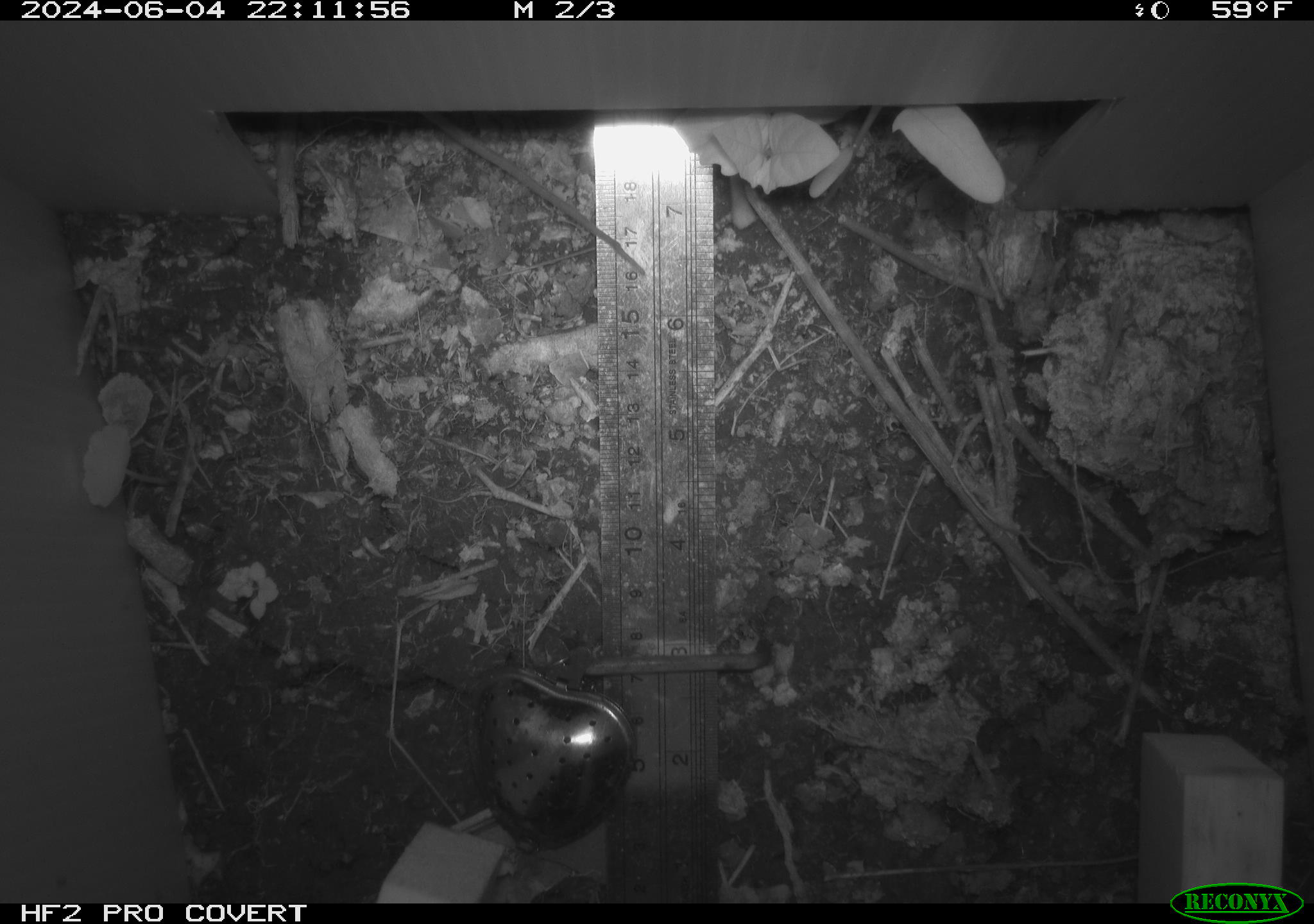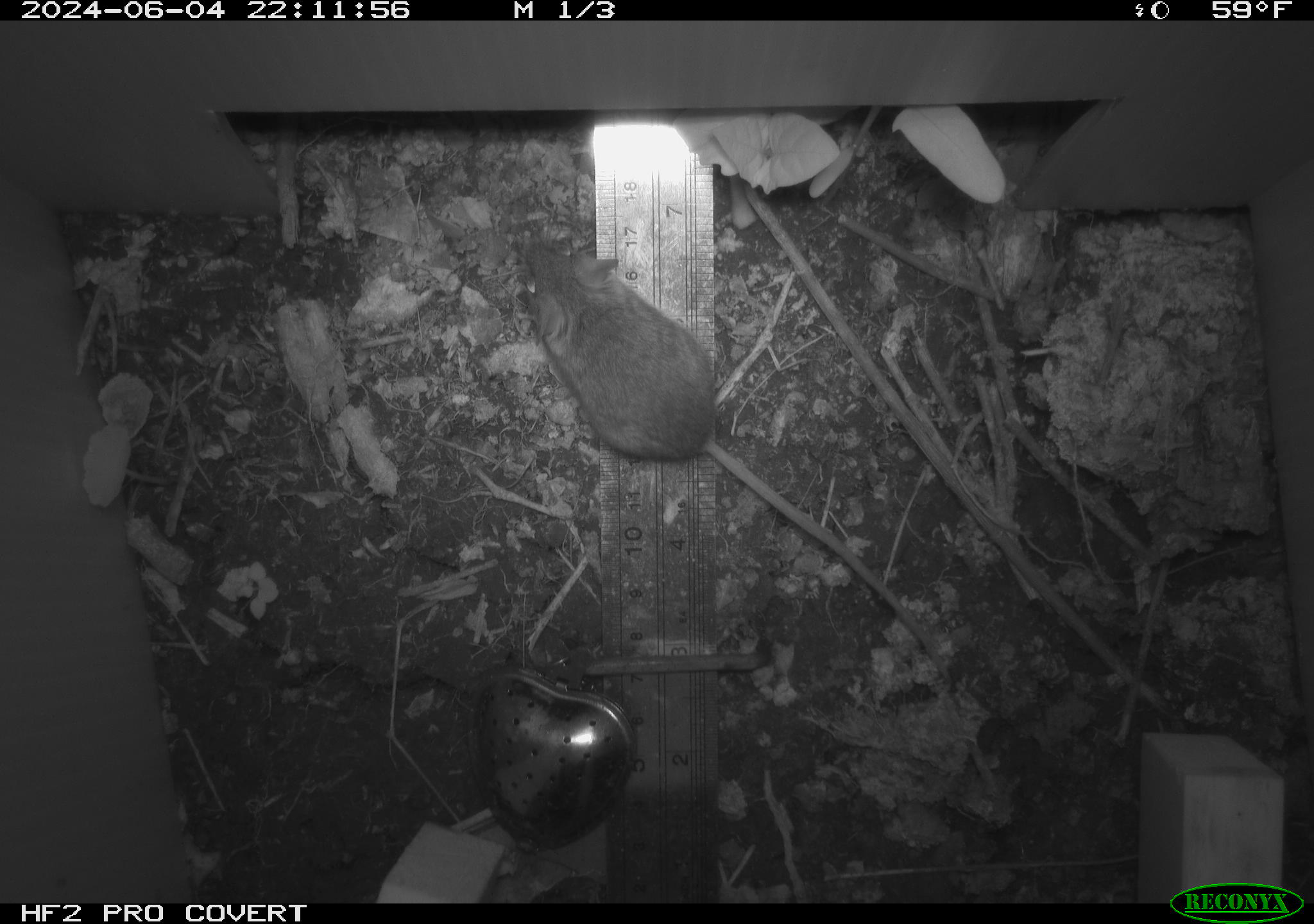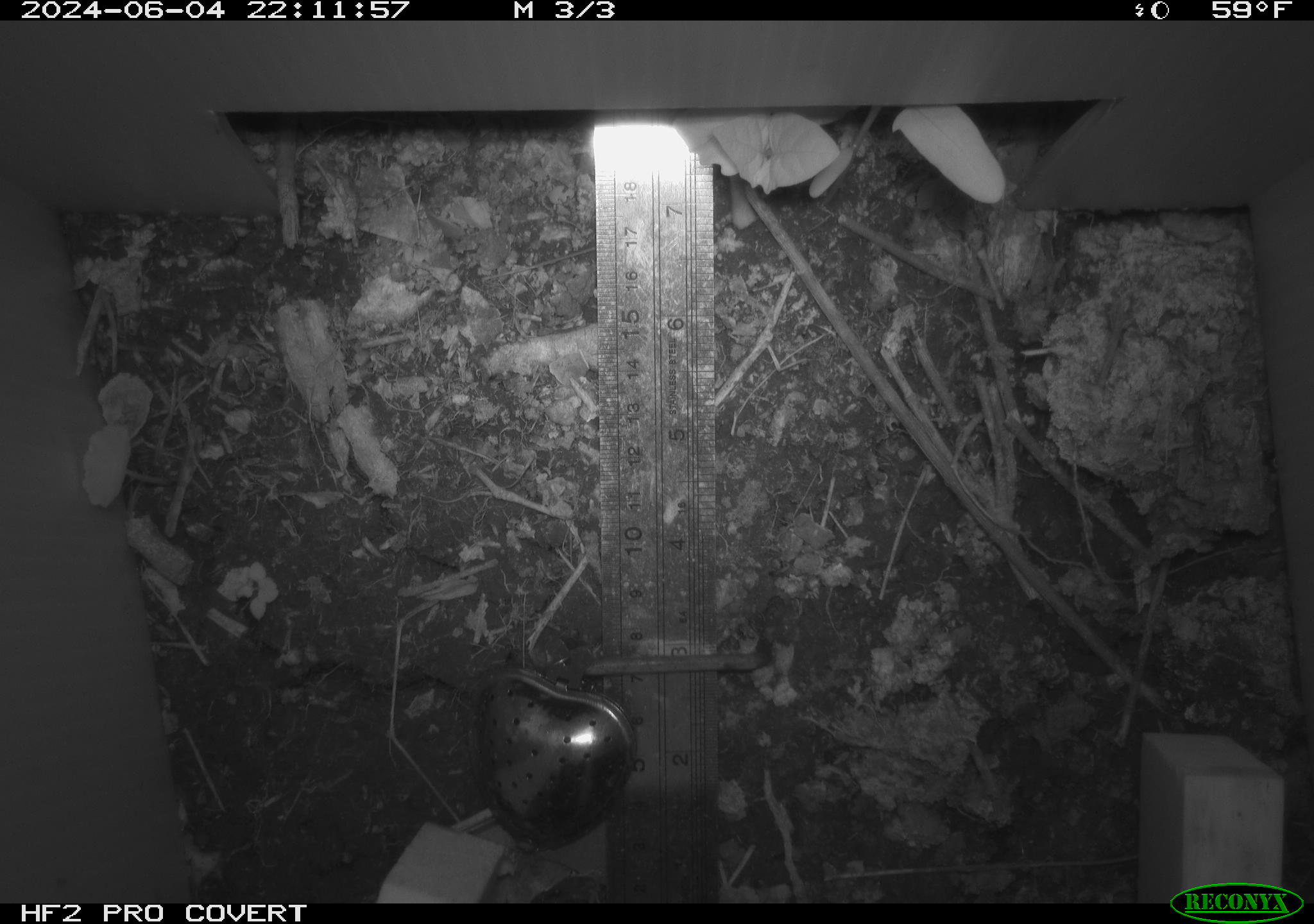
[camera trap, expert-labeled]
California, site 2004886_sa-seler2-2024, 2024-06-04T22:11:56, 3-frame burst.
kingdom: Animalia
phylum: Chordata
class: Mammalia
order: Rodentia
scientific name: Rodentia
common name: mouse species